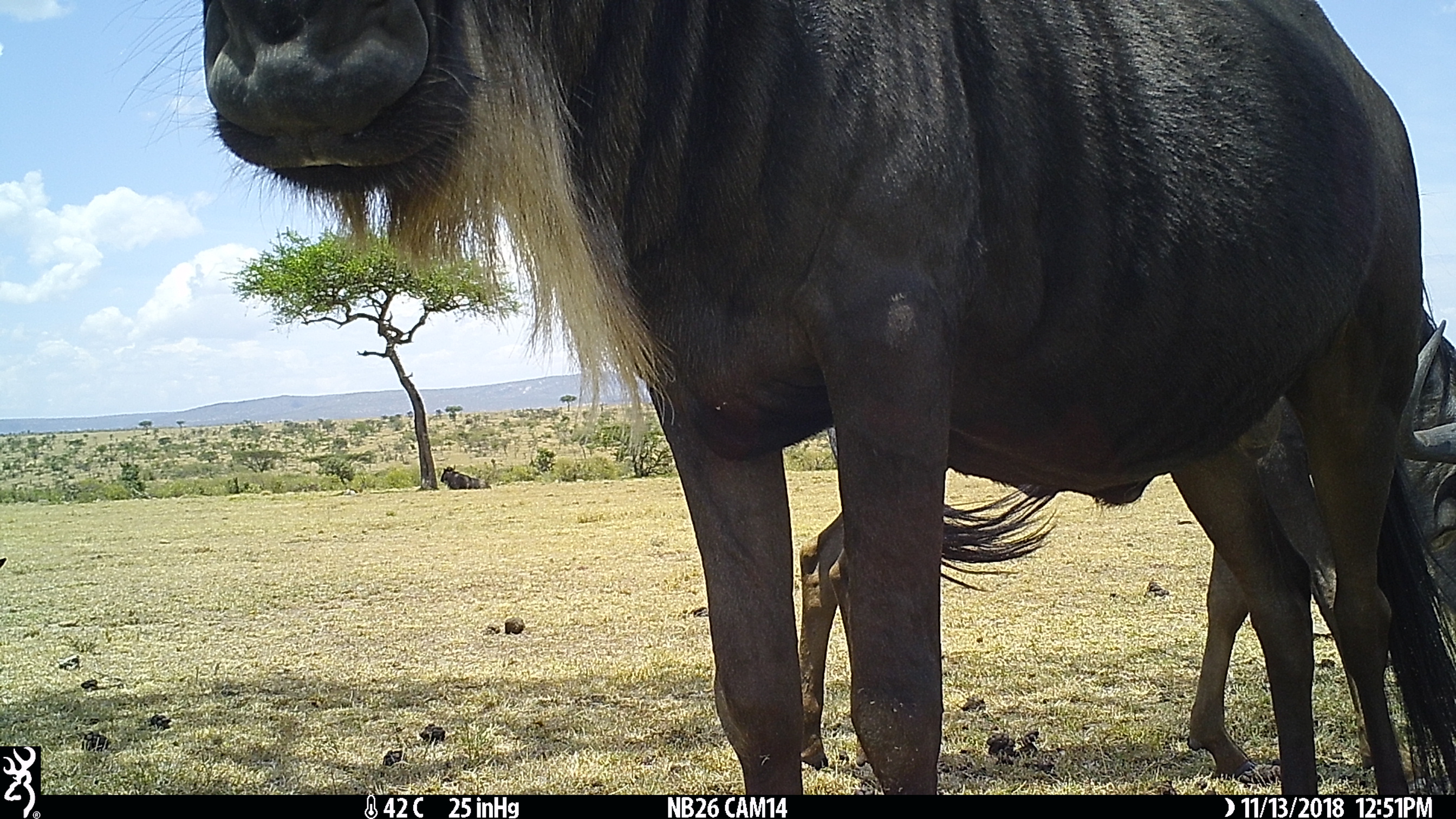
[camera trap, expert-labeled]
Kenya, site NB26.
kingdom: Animalia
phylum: Chordata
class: Mammalia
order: Artiodactyla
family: Bovidae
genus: Connochaetes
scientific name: Connochaetes taurinus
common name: blue wildebeest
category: wildebeest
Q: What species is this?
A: Wildebeest (blue wildebeest) (Connochaetes taurinus).